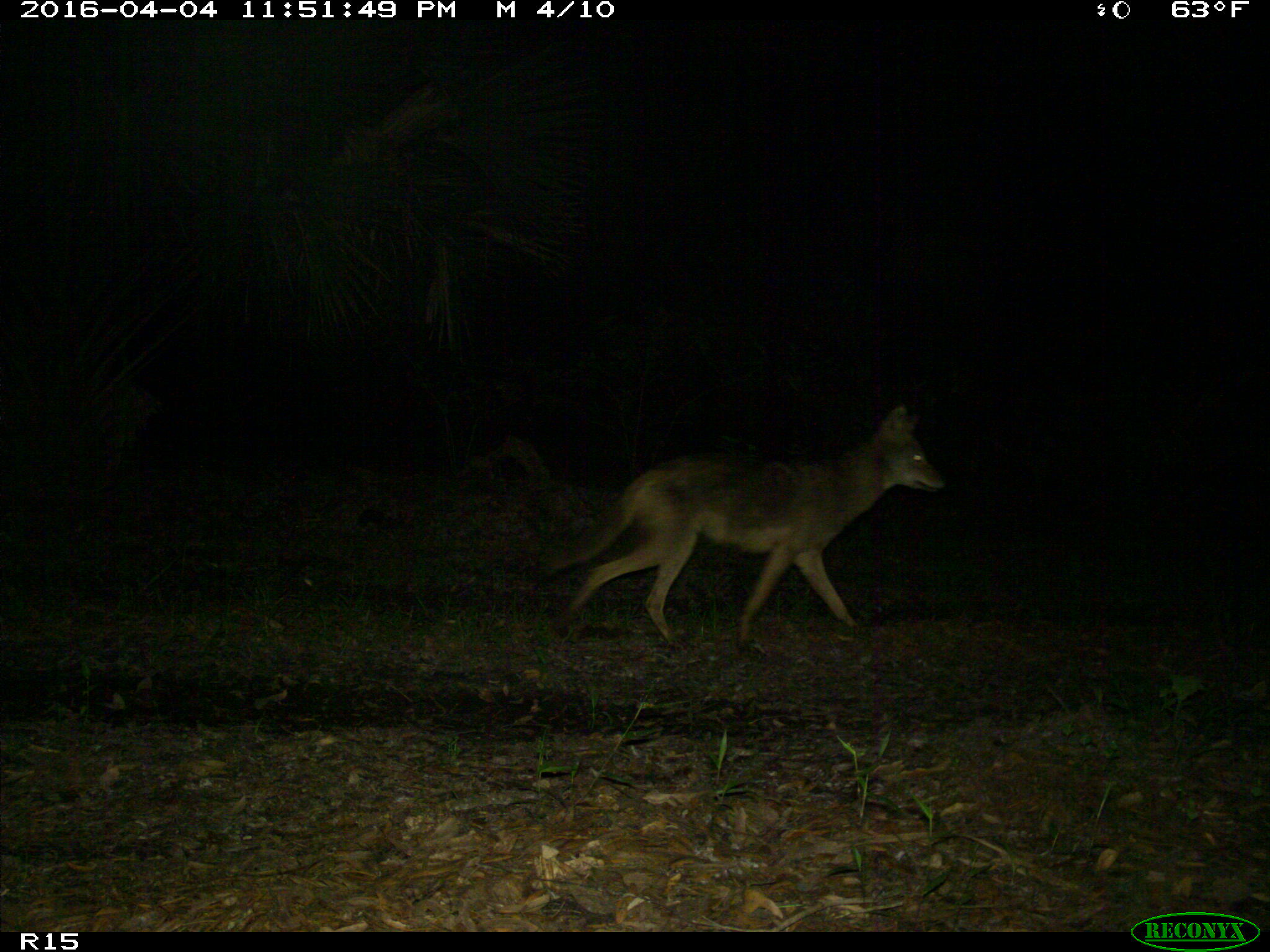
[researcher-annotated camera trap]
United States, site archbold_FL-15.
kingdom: Animalia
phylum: Chordata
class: Mammalia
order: Carnivora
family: Canidae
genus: Canis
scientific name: Canis latrans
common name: coyote